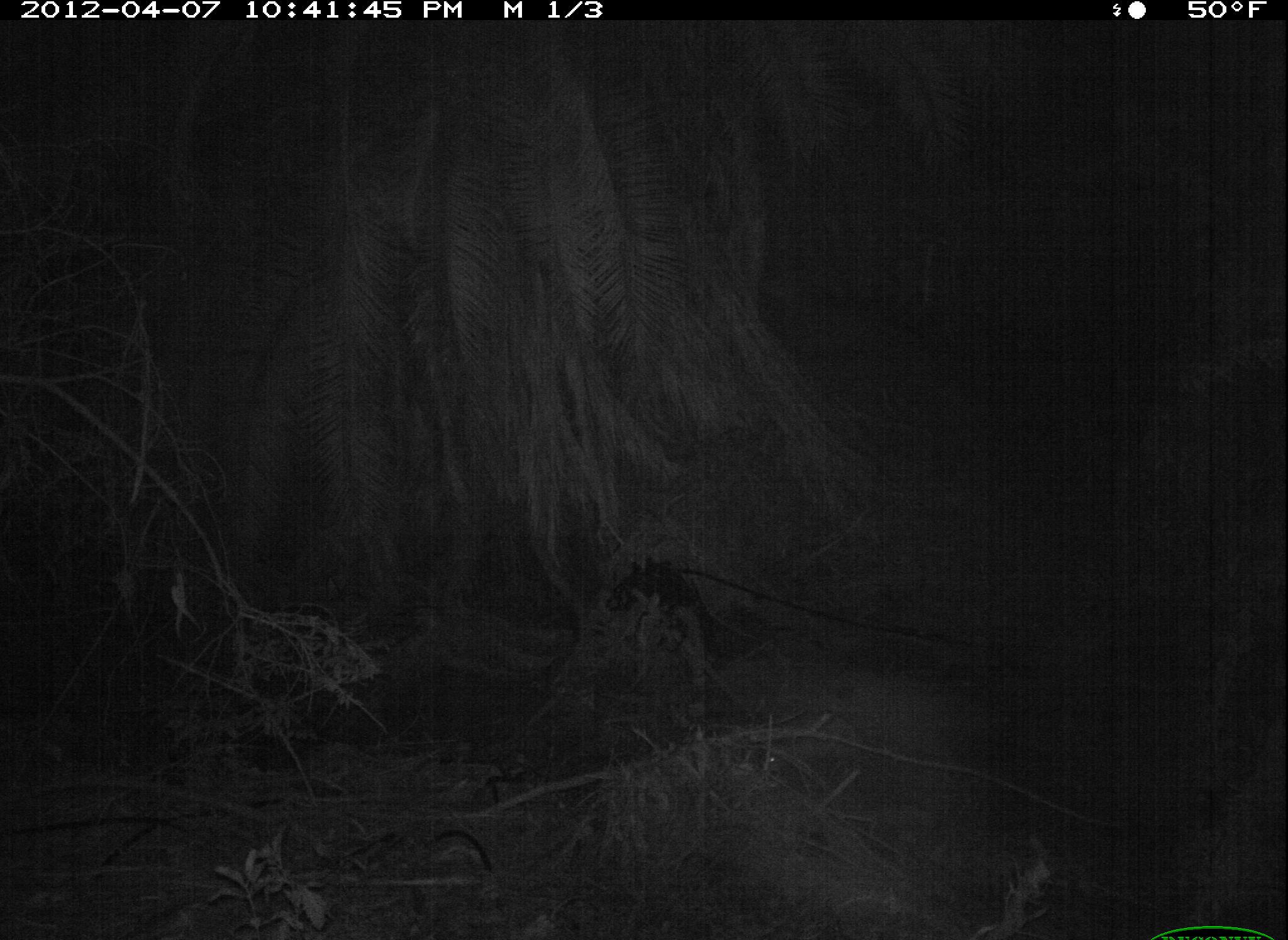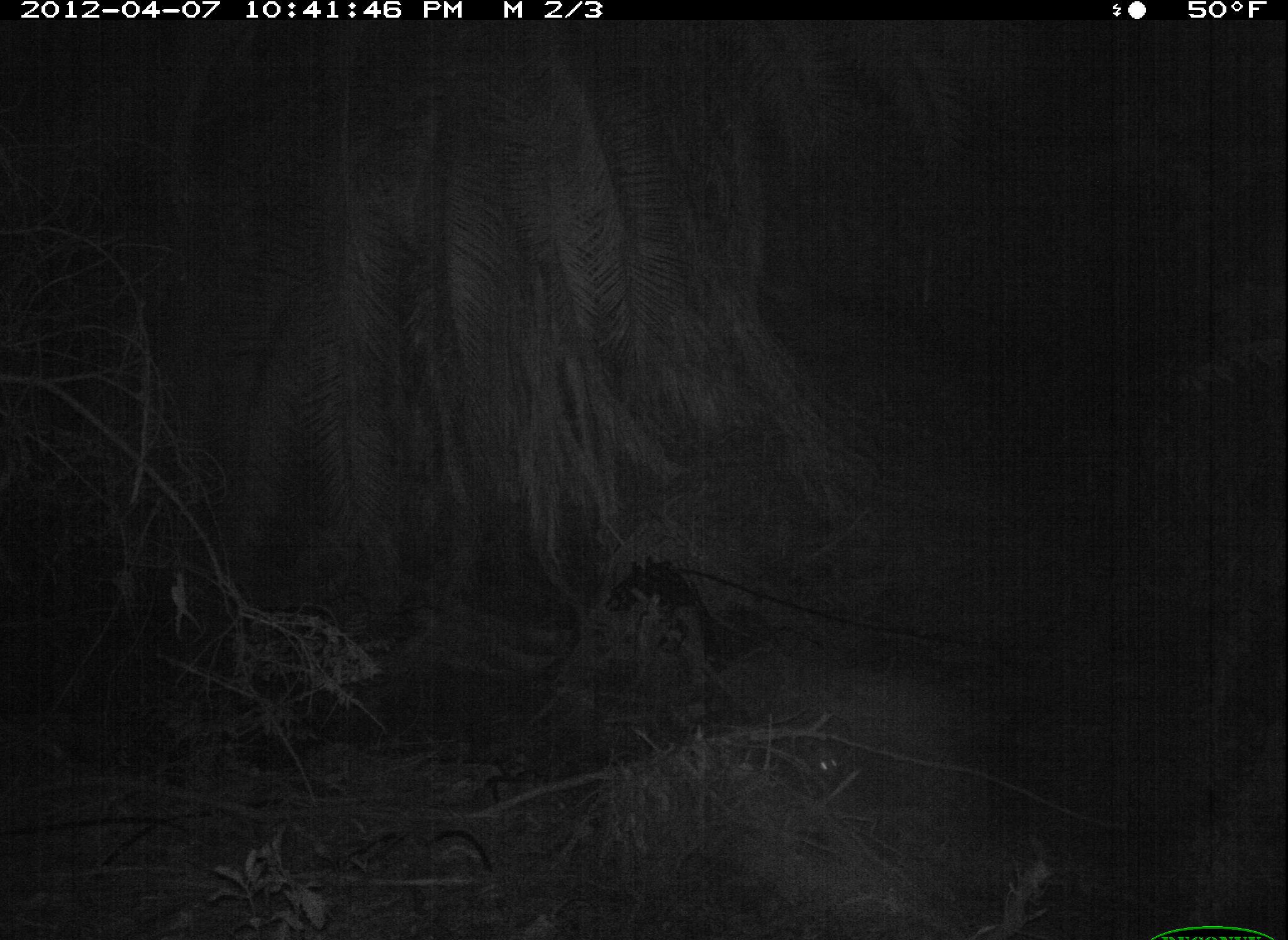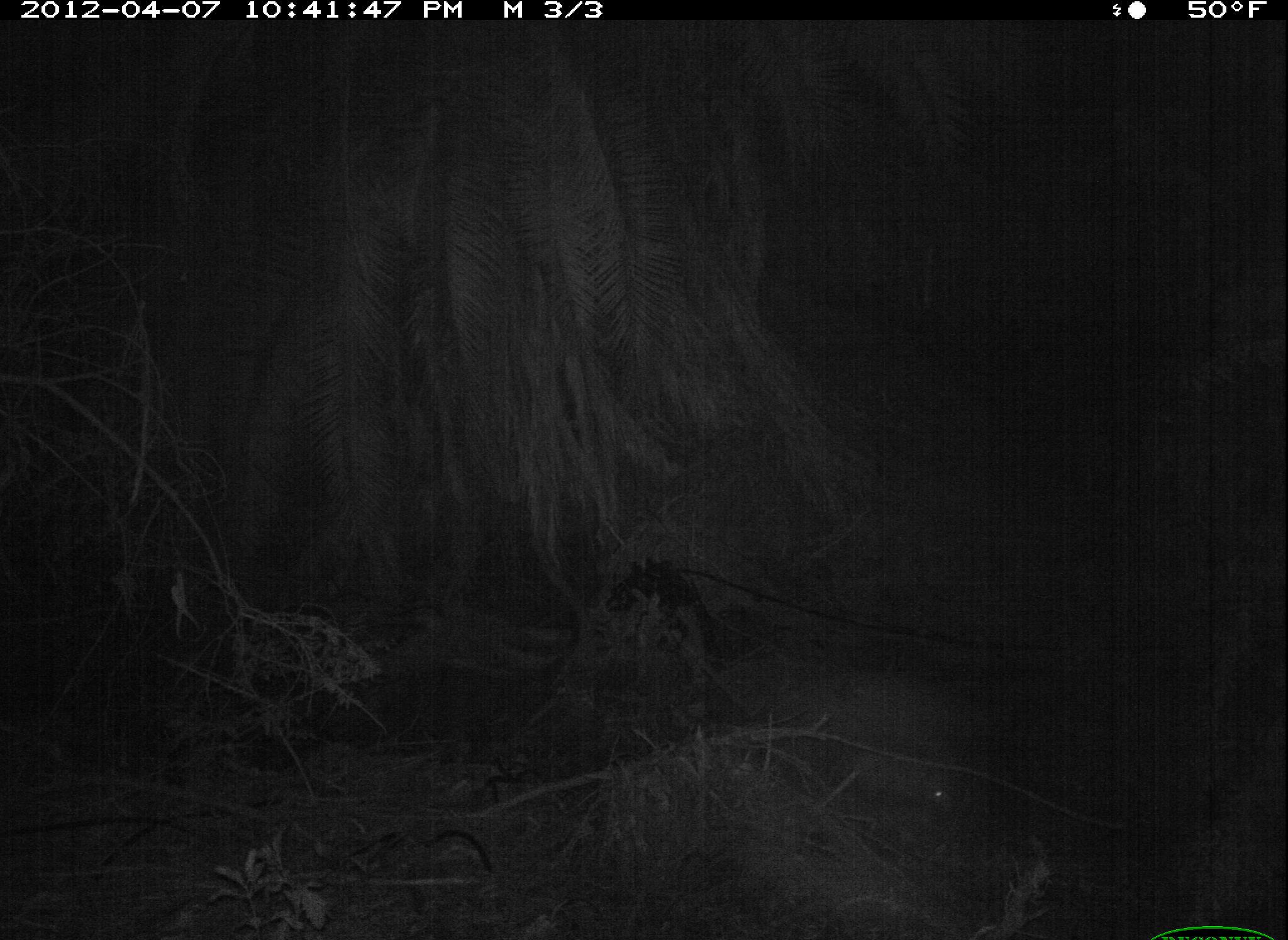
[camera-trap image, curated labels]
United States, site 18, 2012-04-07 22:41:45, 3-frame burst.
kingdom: Animalia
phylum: Chordata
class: Mammalia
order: Didelphimorphia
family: Didelphidae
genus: Didelphis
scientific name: Didelphis virginiana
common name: virginia opossum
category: opossum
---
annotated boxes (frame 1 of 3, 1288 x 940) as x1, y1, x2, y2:
opossum: 765, 753, 781, 768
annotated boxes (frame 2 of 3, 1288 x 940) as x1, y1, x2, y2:
opossum: 815, 753, 843, 776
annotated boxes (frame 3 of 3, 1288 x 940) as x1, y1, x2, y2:
opossum: 925, 782, 954, 809